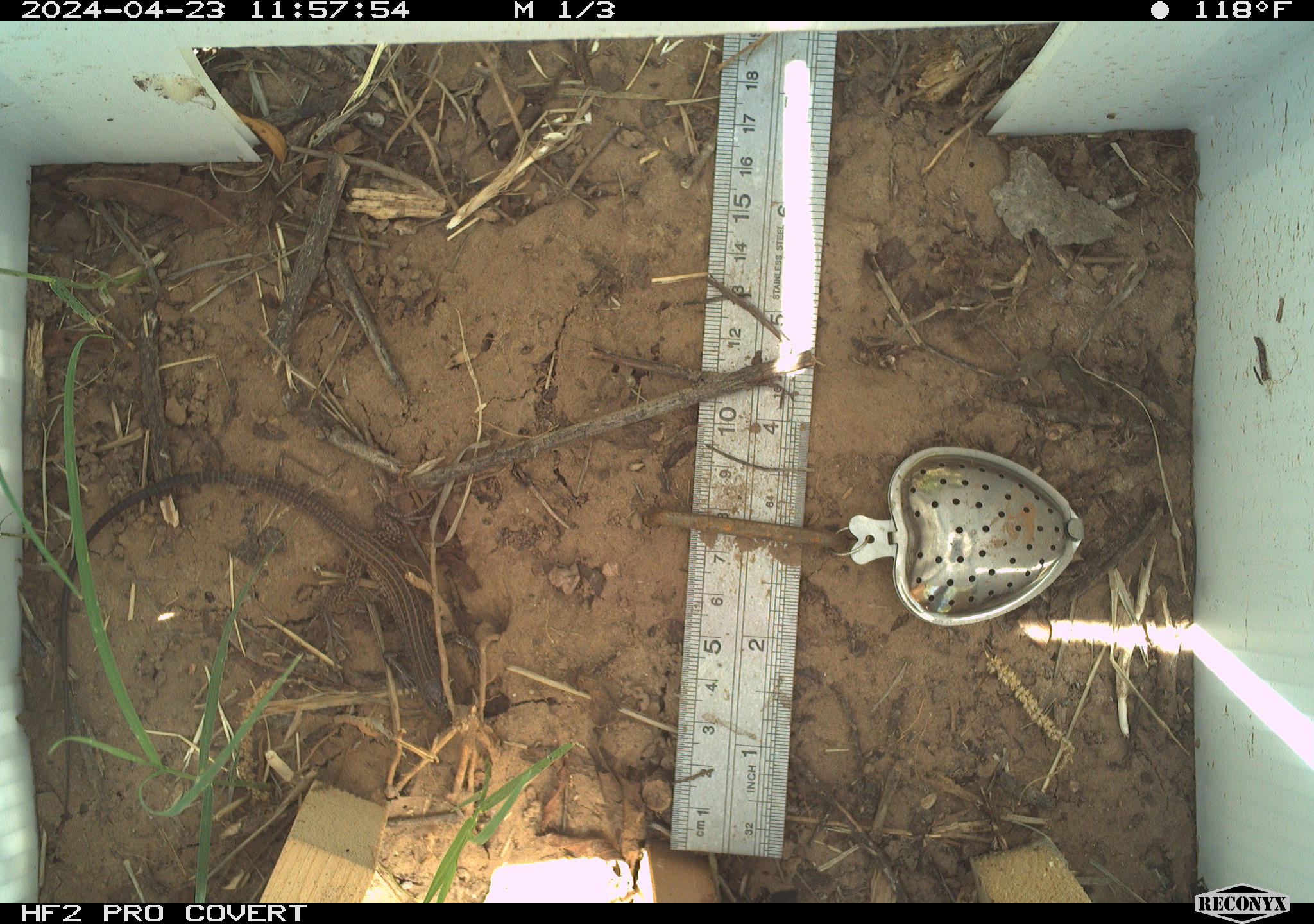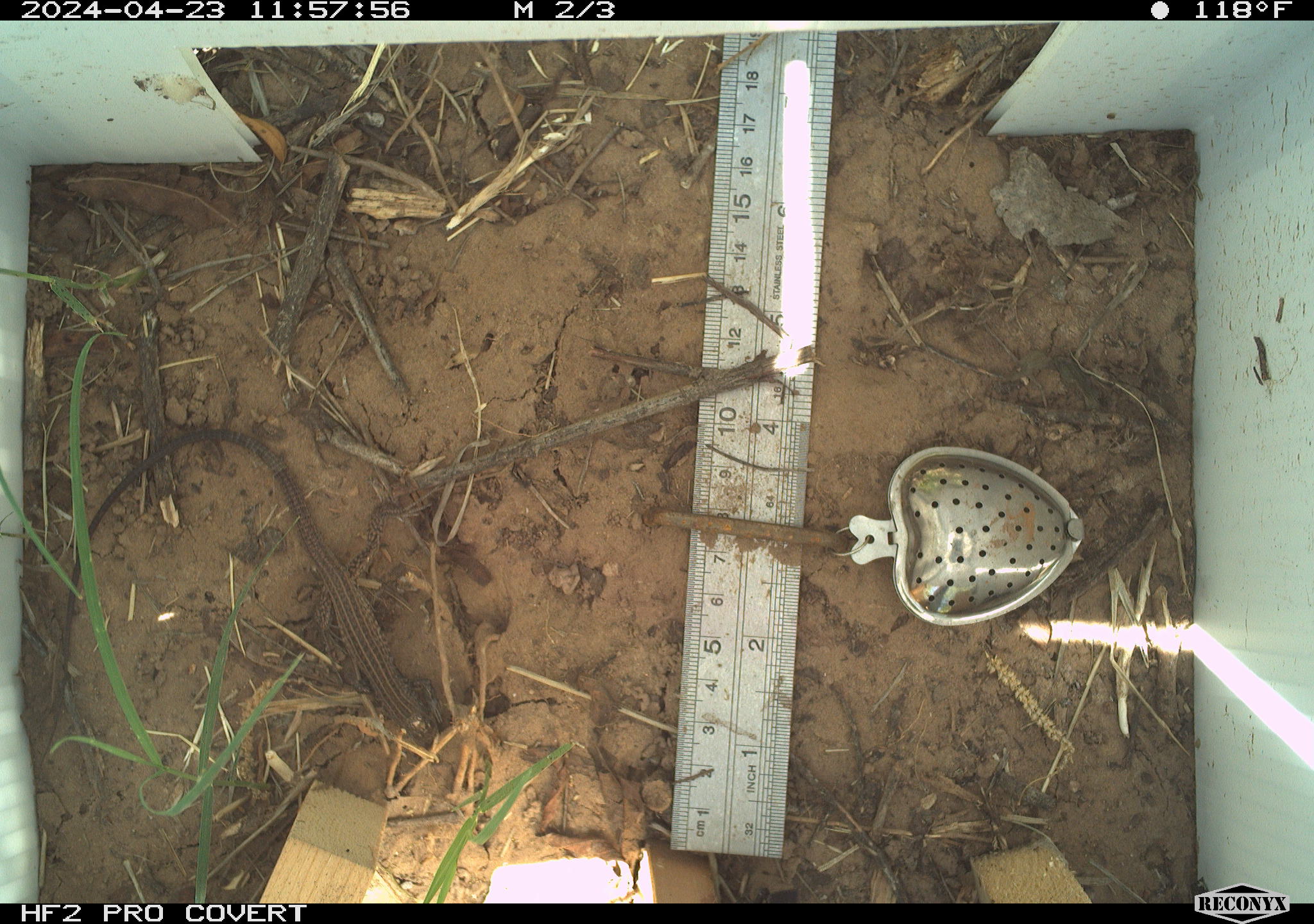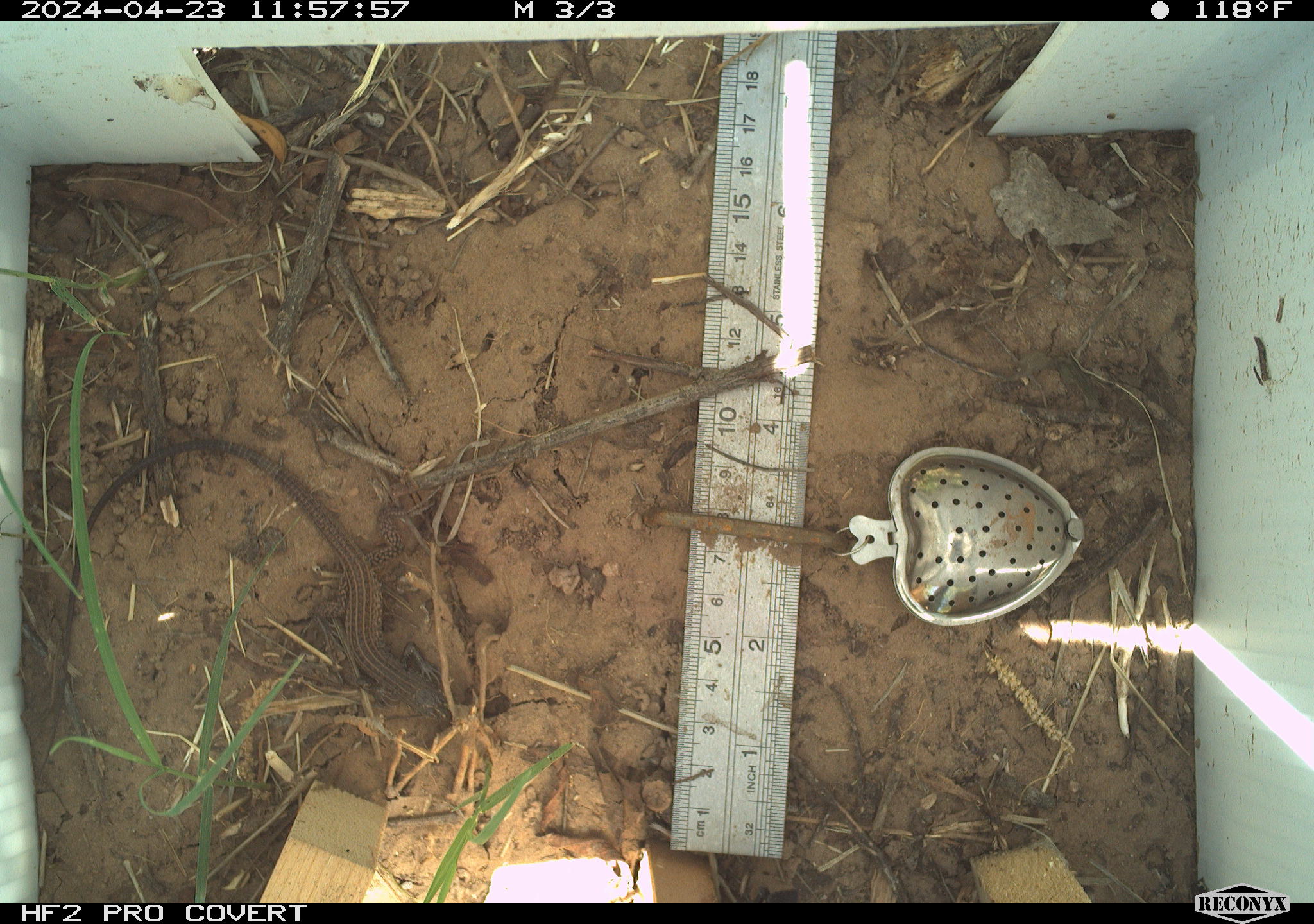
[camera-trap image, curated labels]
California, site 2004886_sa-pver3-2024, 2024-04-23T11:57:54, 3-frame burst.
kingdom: Animalia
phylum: Chordata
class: Reptilia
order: Squamata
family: Teiidae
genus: Aspidoscelis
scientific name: Aspidoscelis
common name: whiptail lizards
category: aspidoscelis species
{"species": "aspidoscelis species (whiptail lizards) (Aspidoscelis)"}